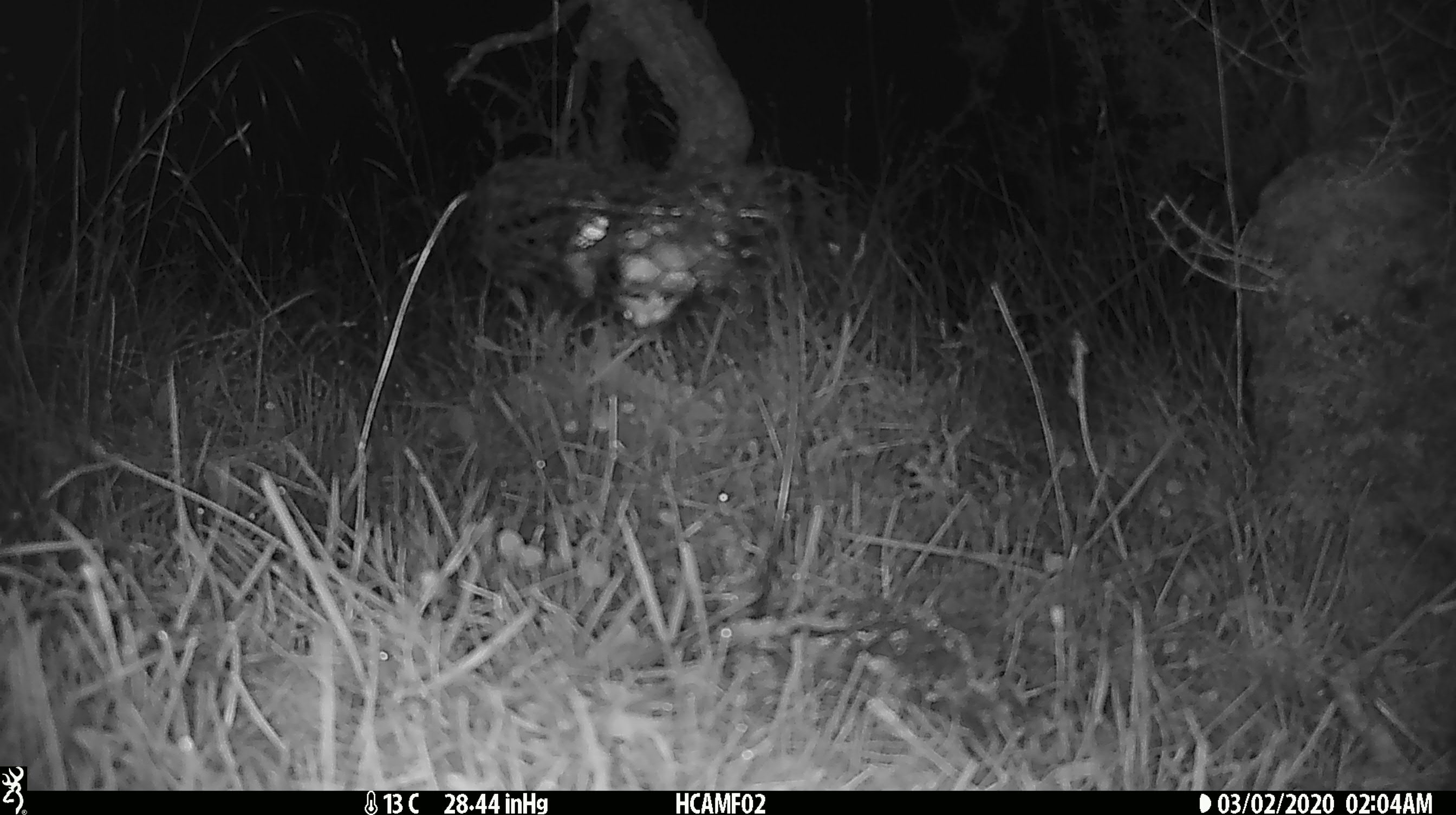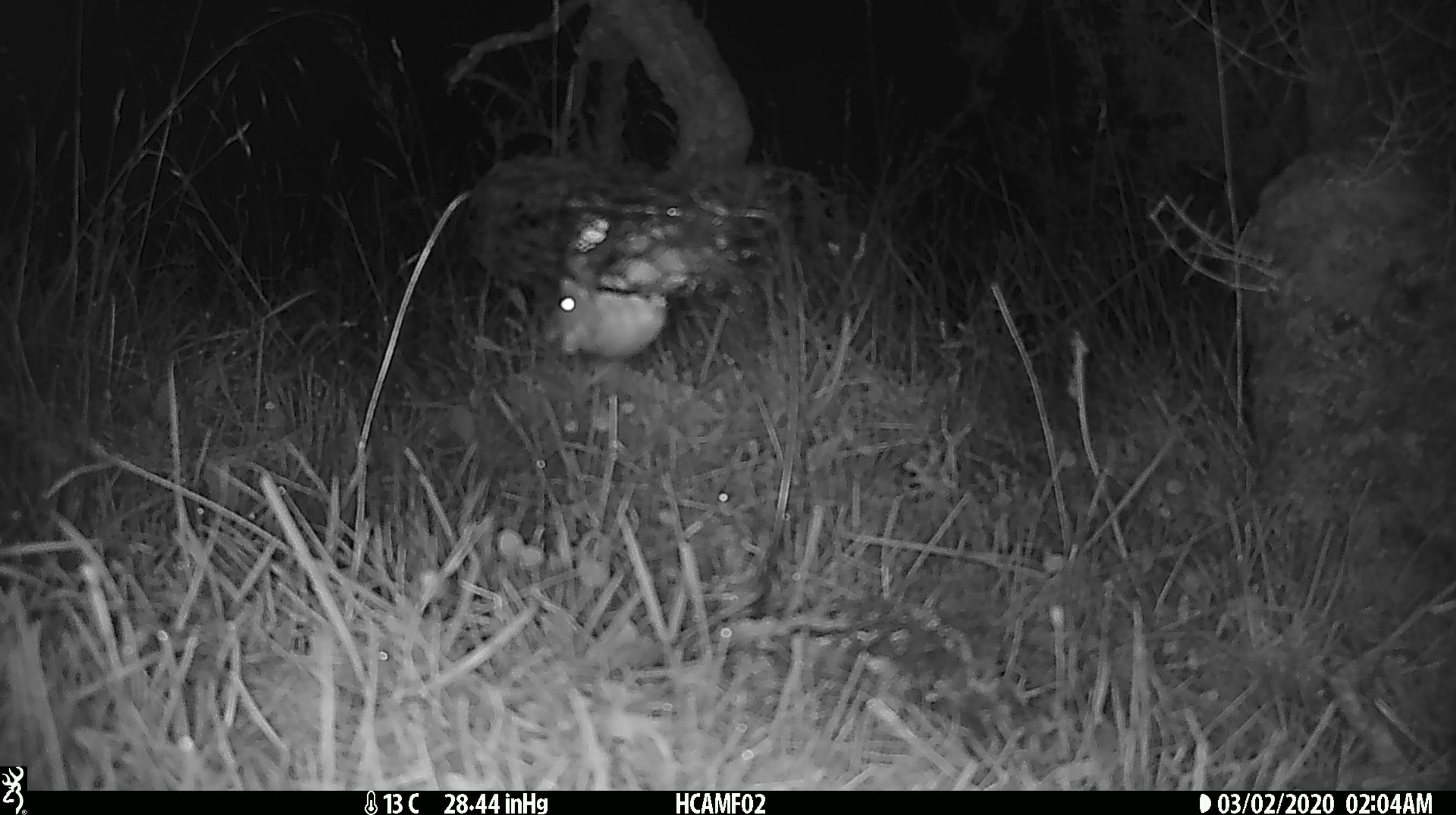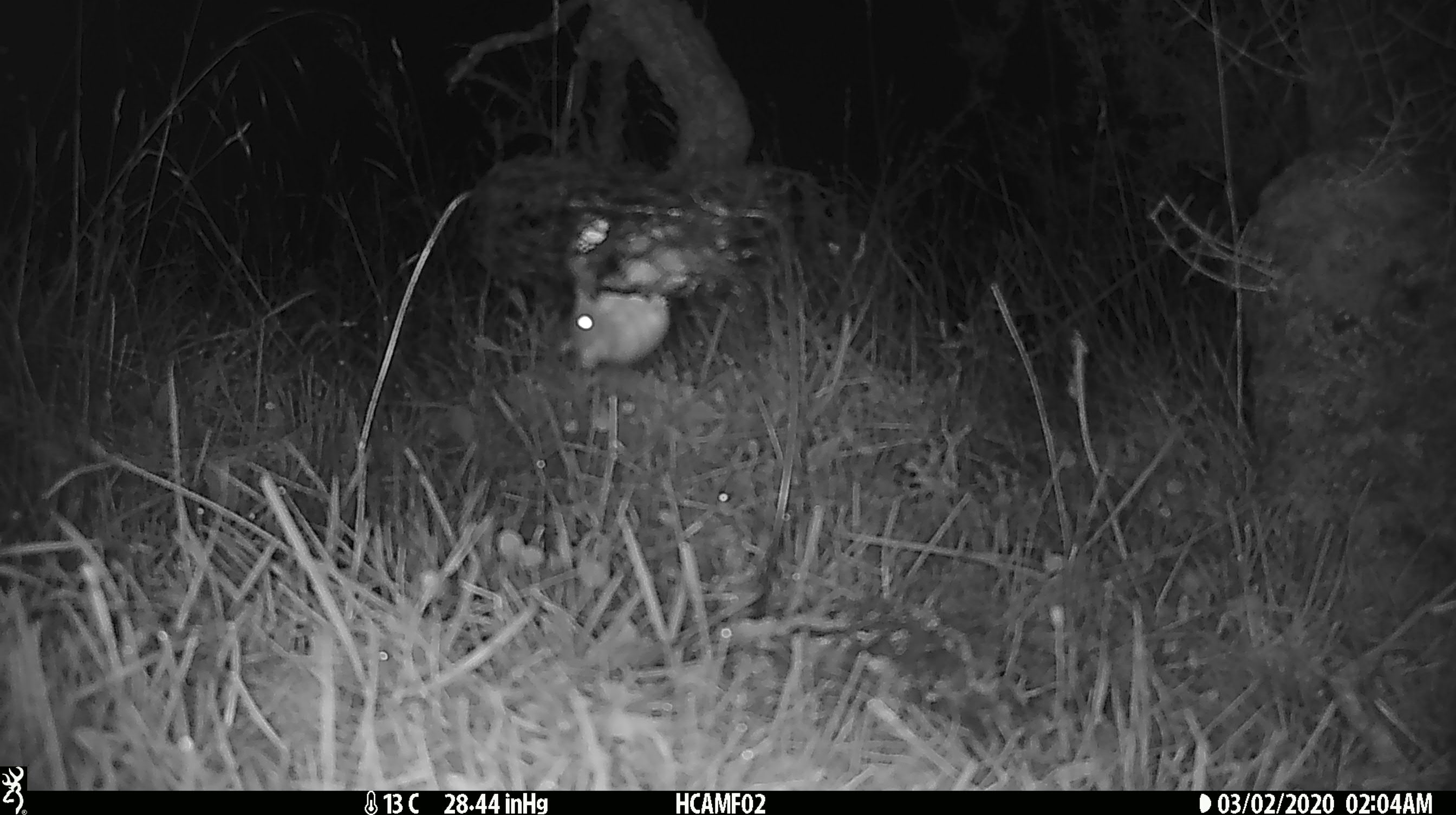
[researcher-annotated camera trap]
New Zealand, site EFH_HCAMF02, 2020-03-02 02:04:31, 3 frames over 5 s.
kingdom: Animalia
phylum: Chordata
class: Mammalia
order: Rodentia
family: Muridae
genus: Mus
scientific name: Mus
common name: mouse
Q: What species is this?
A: Mouse (Mus).